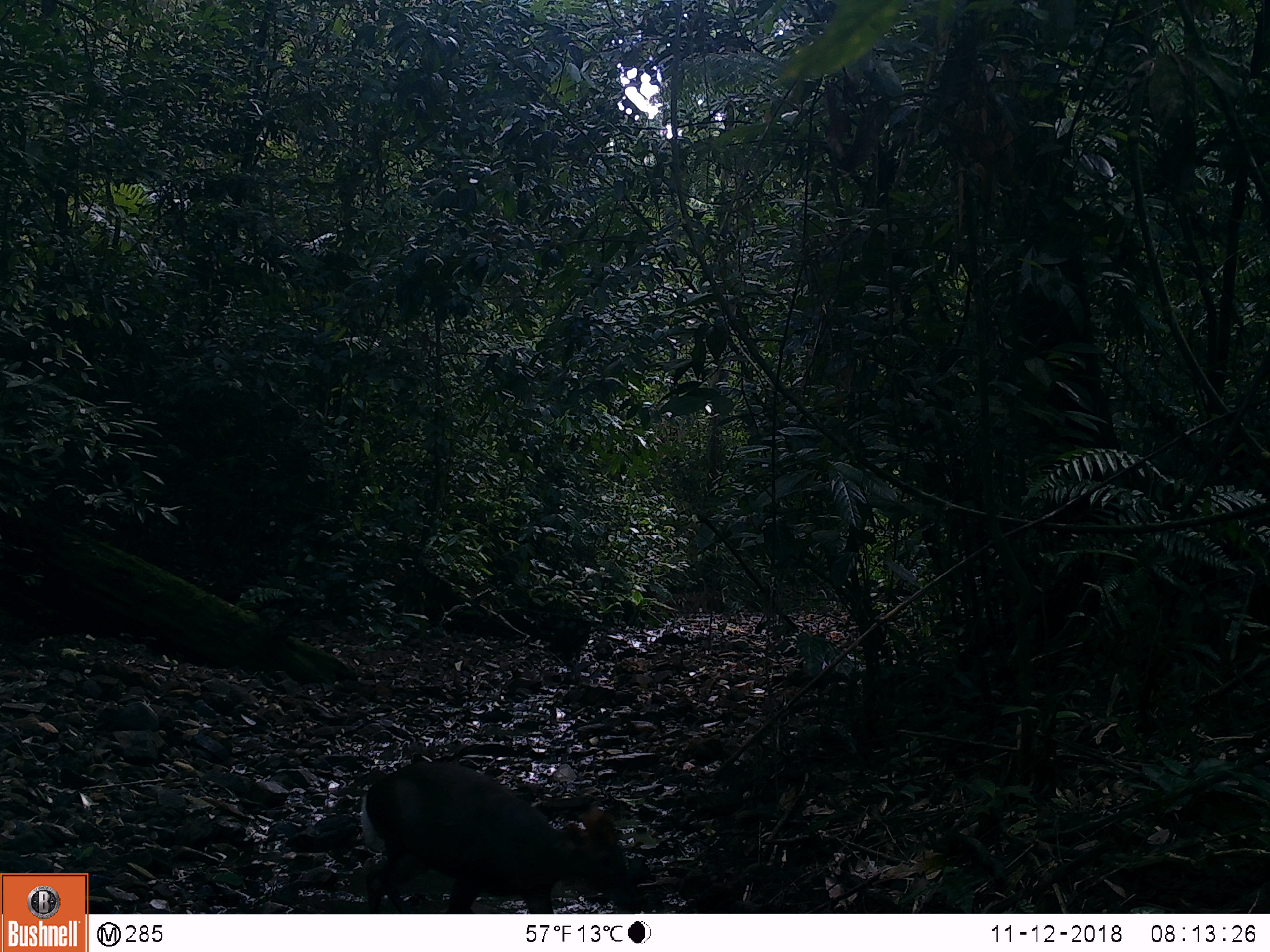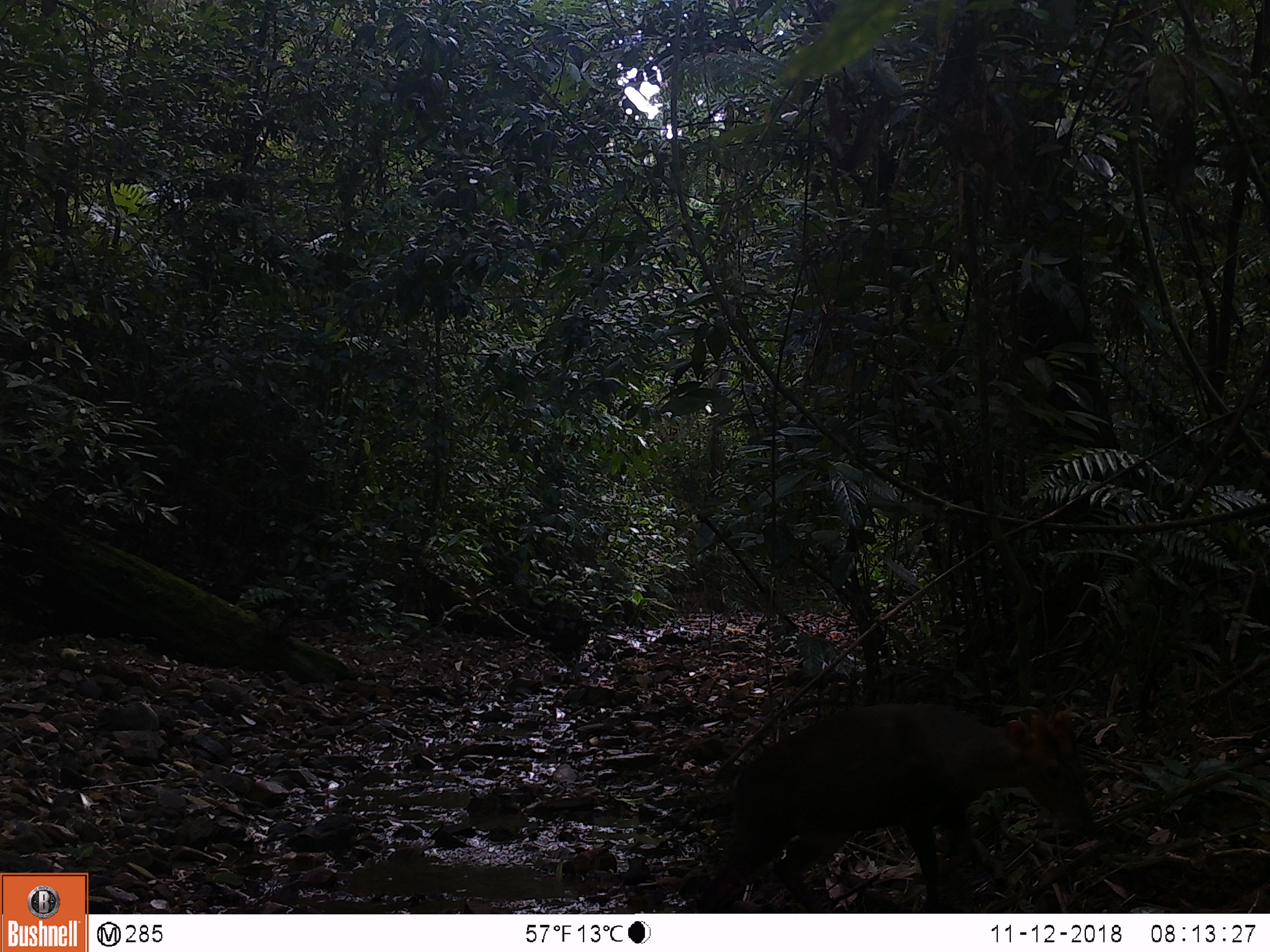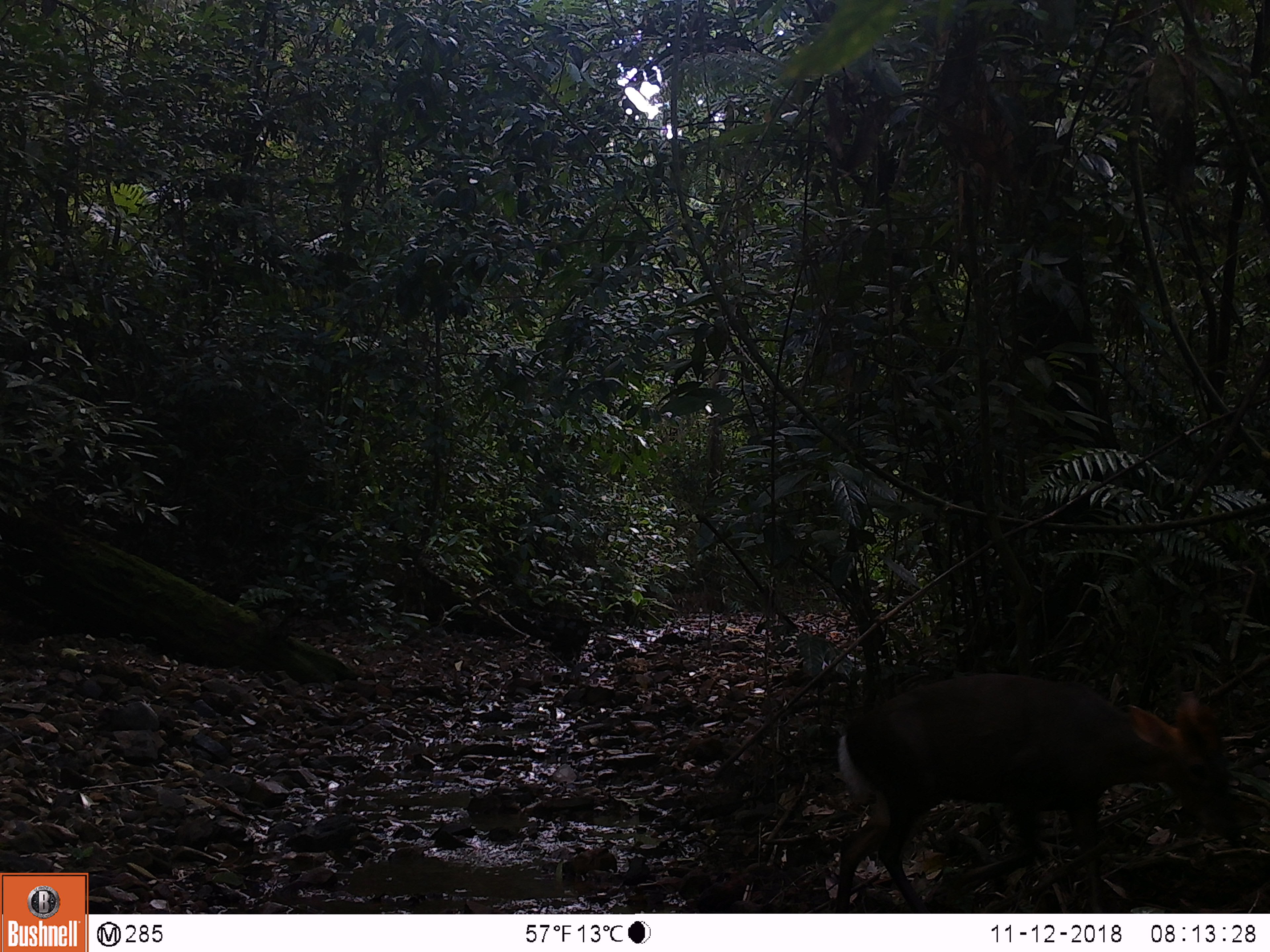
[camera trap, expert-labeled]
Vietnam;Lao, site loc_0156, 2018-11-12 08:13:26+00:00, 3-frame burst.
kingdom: Animalia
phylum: Chordata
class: Mammalia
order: Artiodactyla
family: Cervidae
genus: Muntiacus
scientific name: Muntiacus rooseveltorum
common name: roosevelt's muntjac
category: roosevelts muntjac group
Roosevelts muntjac group (roosevelt's muntjac) (Muntiacus rooseveltorum). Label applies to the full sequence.